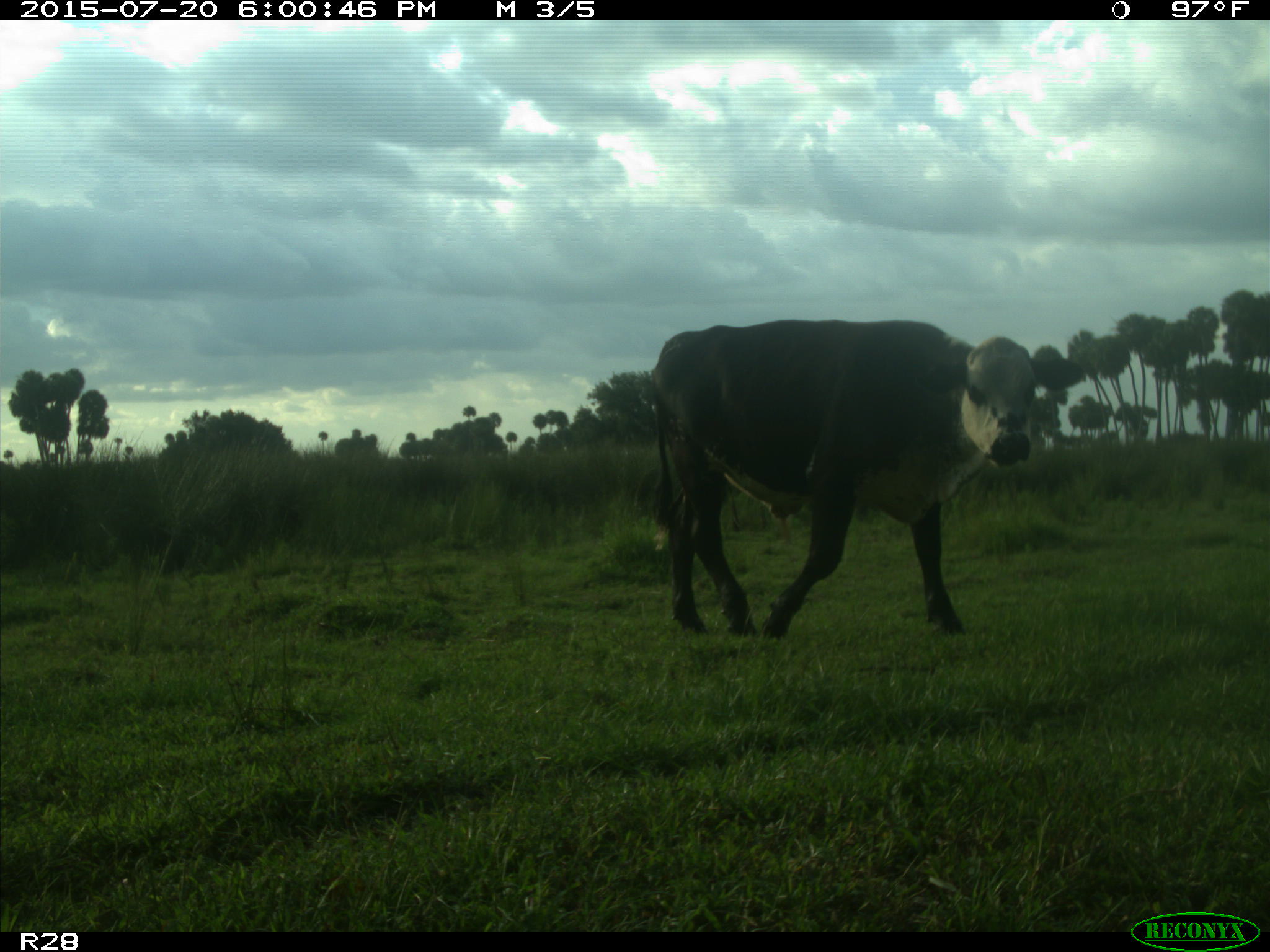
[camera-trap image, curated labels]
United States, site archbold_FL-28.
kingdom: Animalia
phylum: Chordata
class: Mammalia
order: Artiodactyla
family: Bovidae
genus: Bos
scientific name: Bos taurus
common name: domestic cow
Bos taurus (domestic cow).